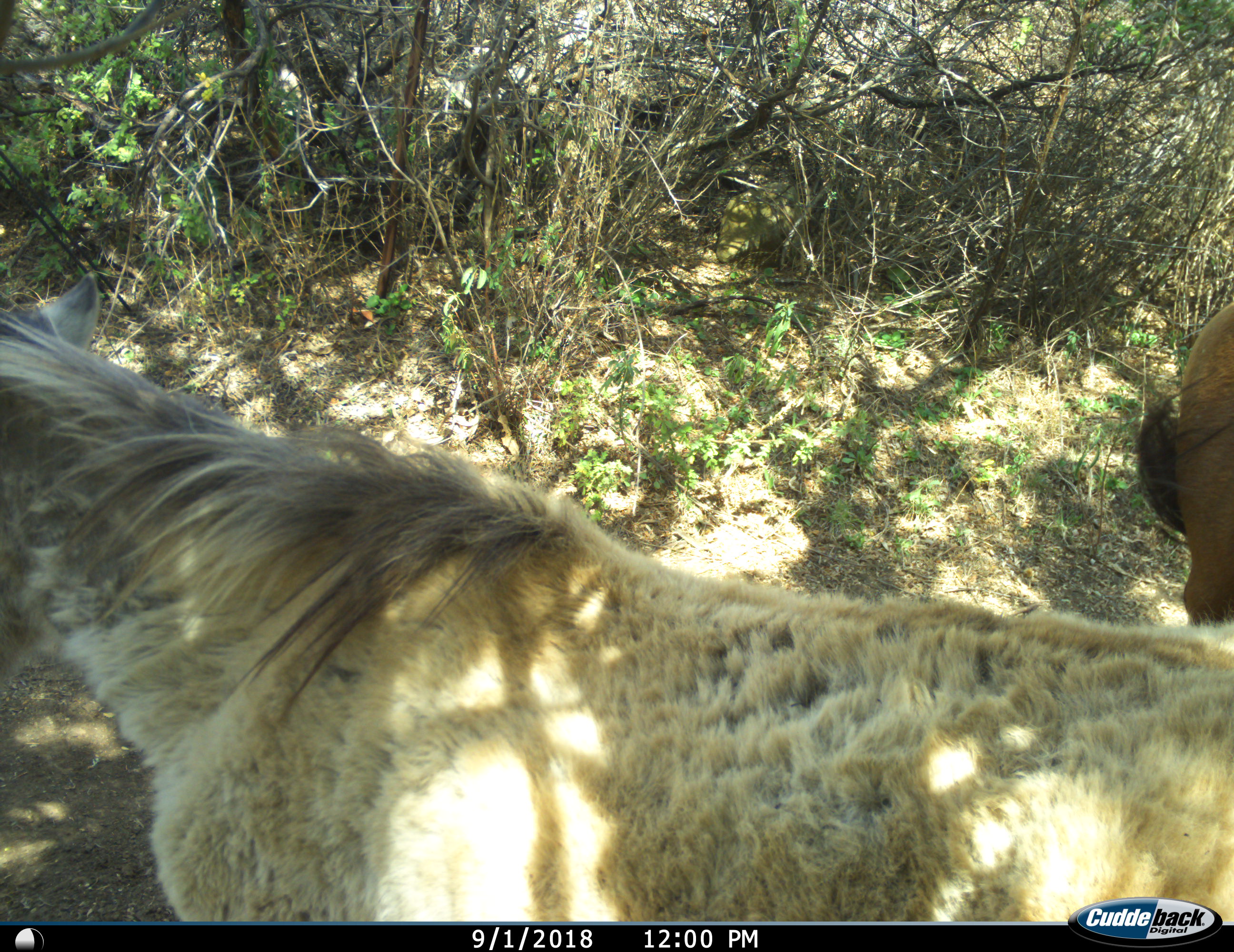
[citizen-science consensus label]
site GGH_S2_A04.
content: unidentified animal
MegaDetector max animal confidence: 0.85